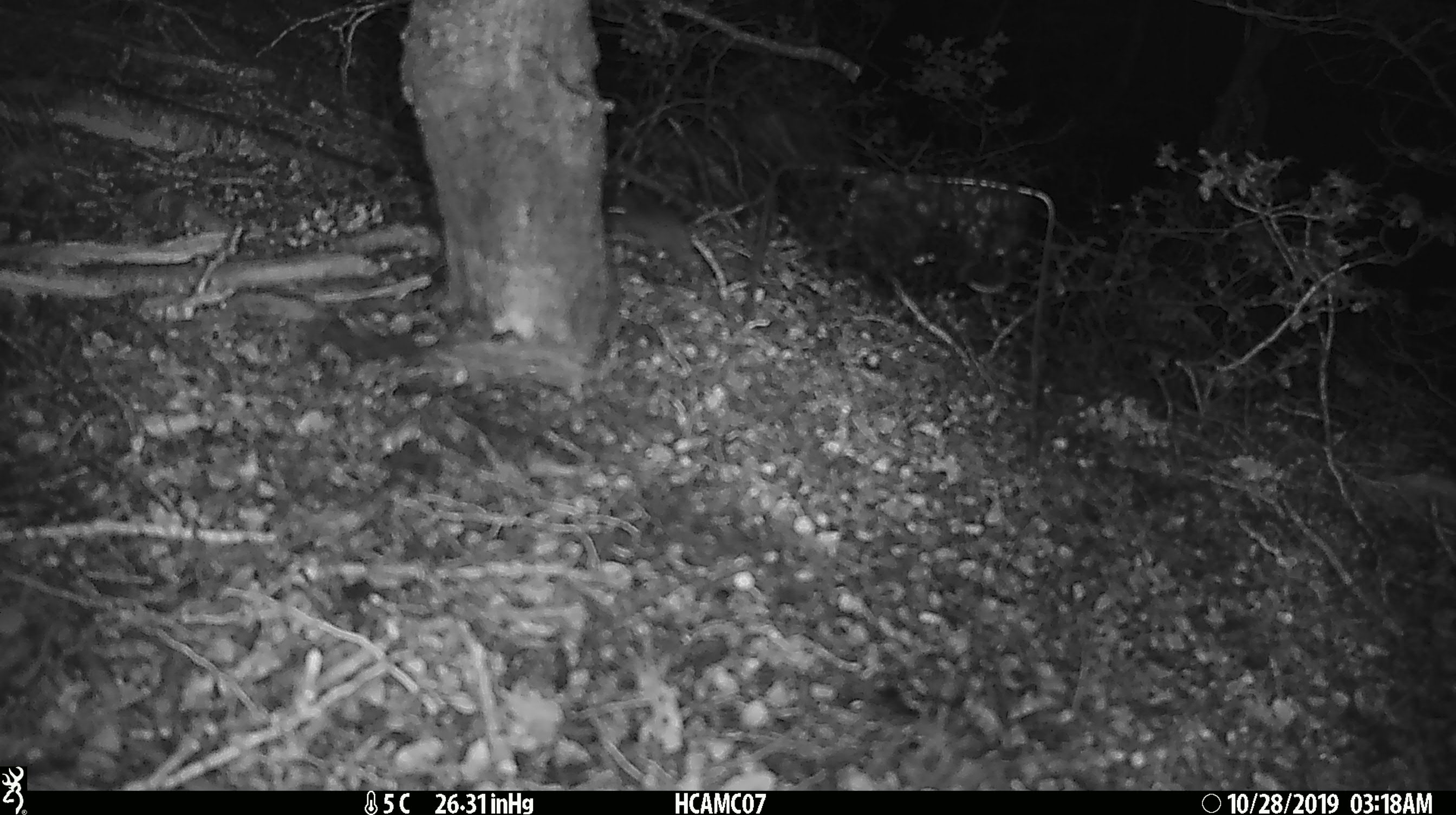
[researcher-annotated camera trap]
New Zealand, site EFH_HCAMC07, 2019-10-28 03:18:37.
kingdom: Animalia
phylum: Chordata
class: Mammalia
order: Rodentia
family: Muridae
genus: Mus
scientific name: Mus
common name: mouse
Mouse (Mus).